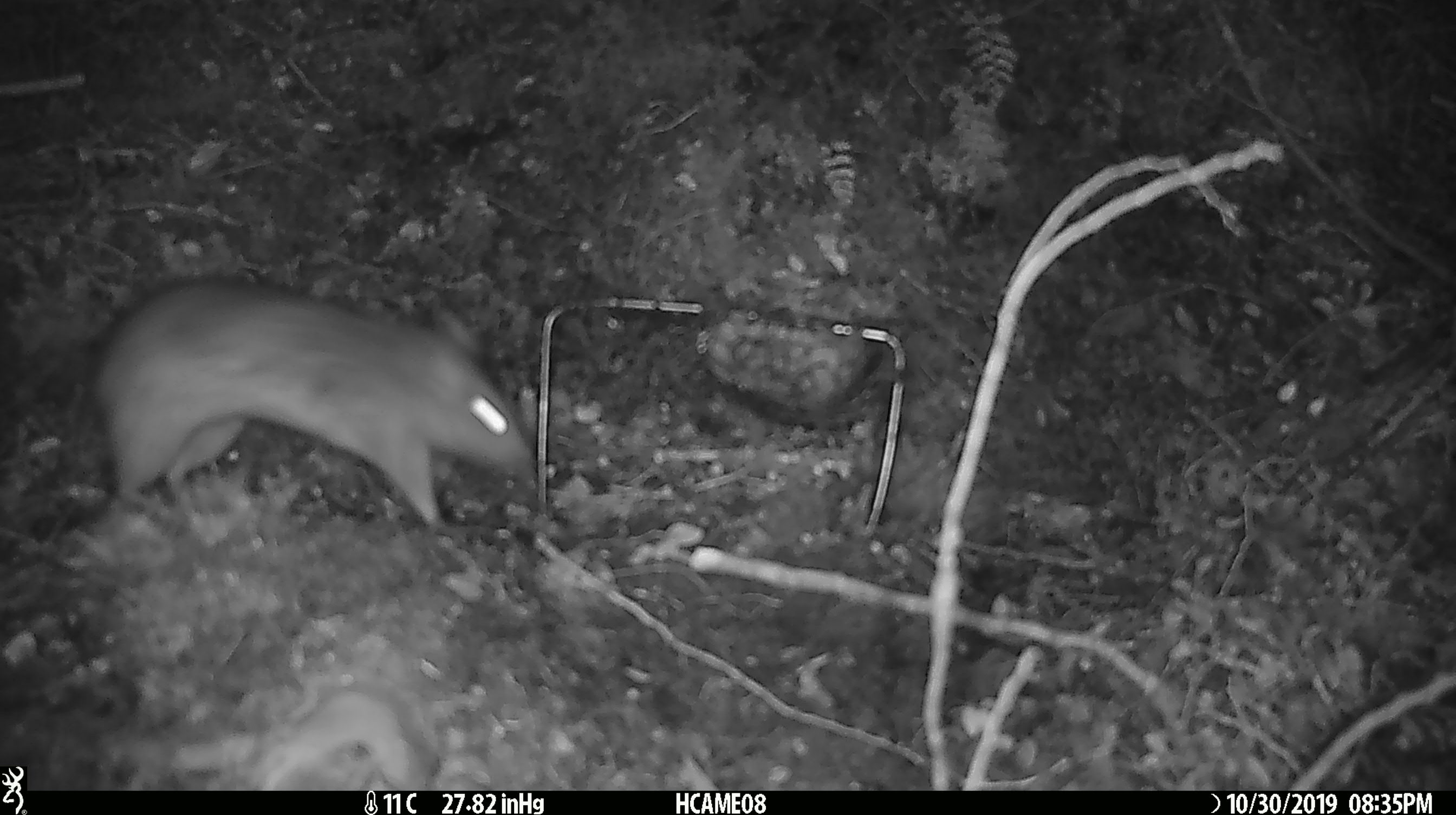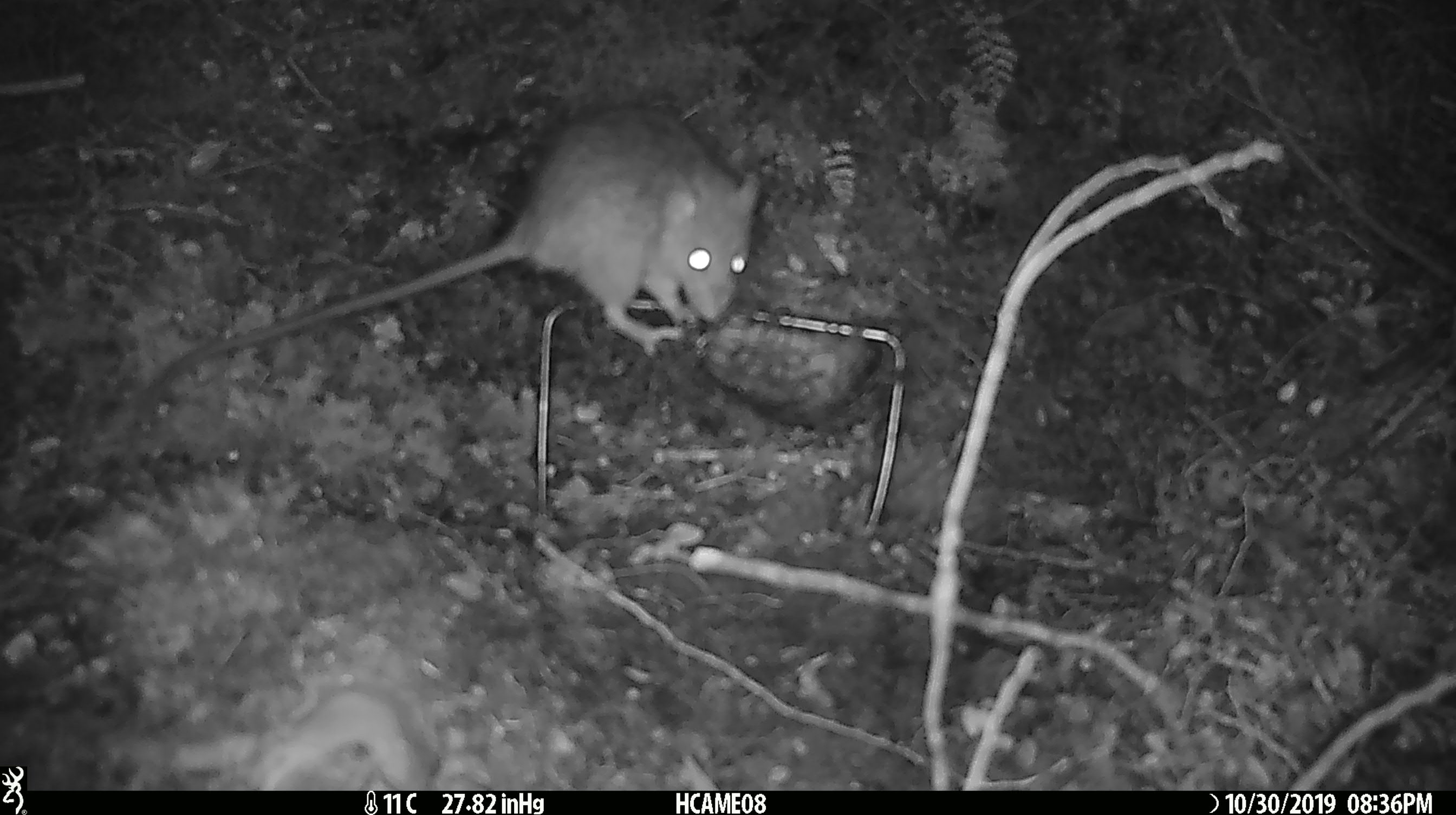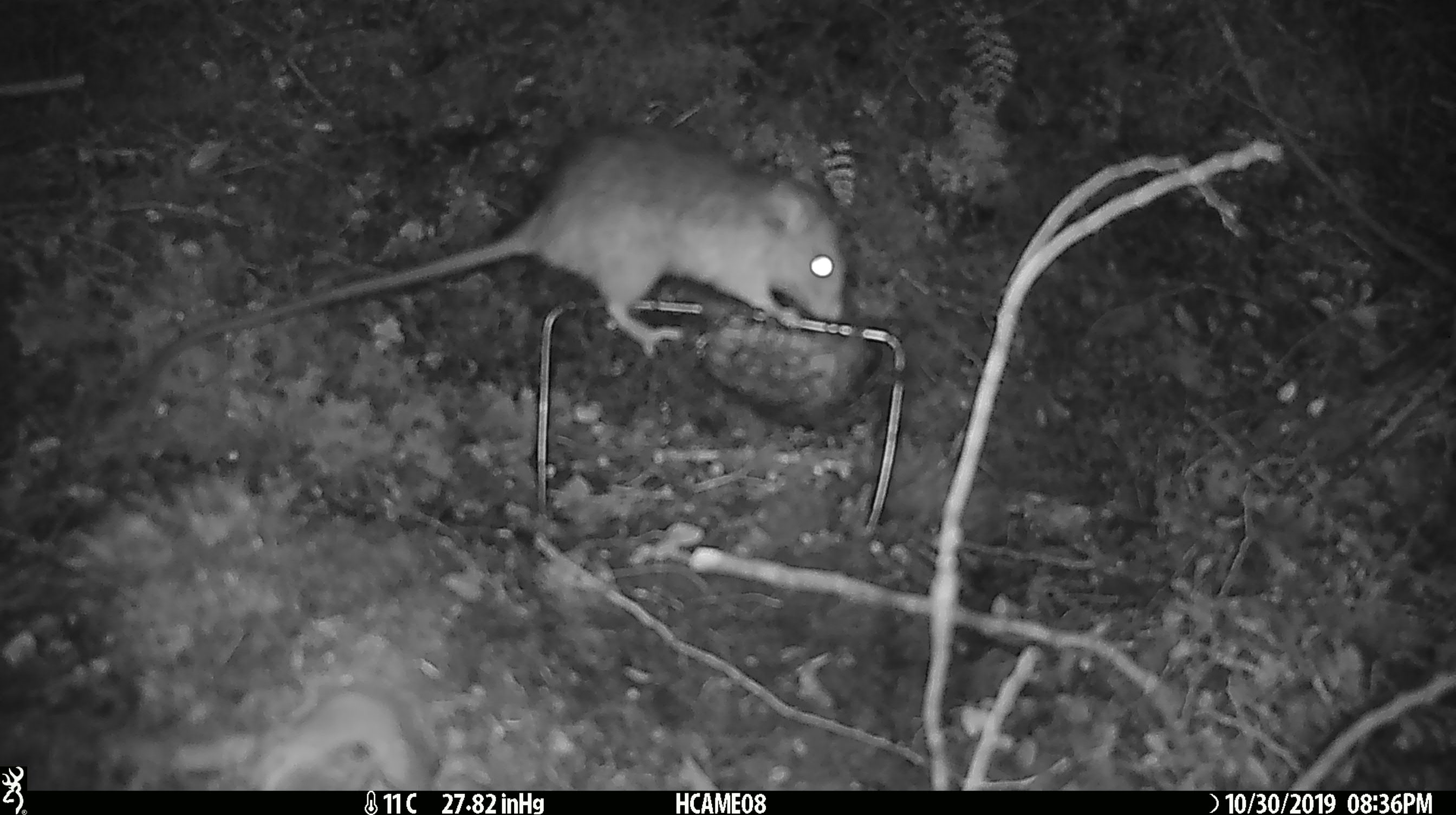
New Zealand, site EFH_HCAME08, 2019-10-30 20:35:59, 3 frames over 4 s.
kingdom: Animalia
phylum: Chordata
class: Mammalia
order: Rodentia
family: Muridae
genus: Rattus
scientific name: Rattus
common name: rat